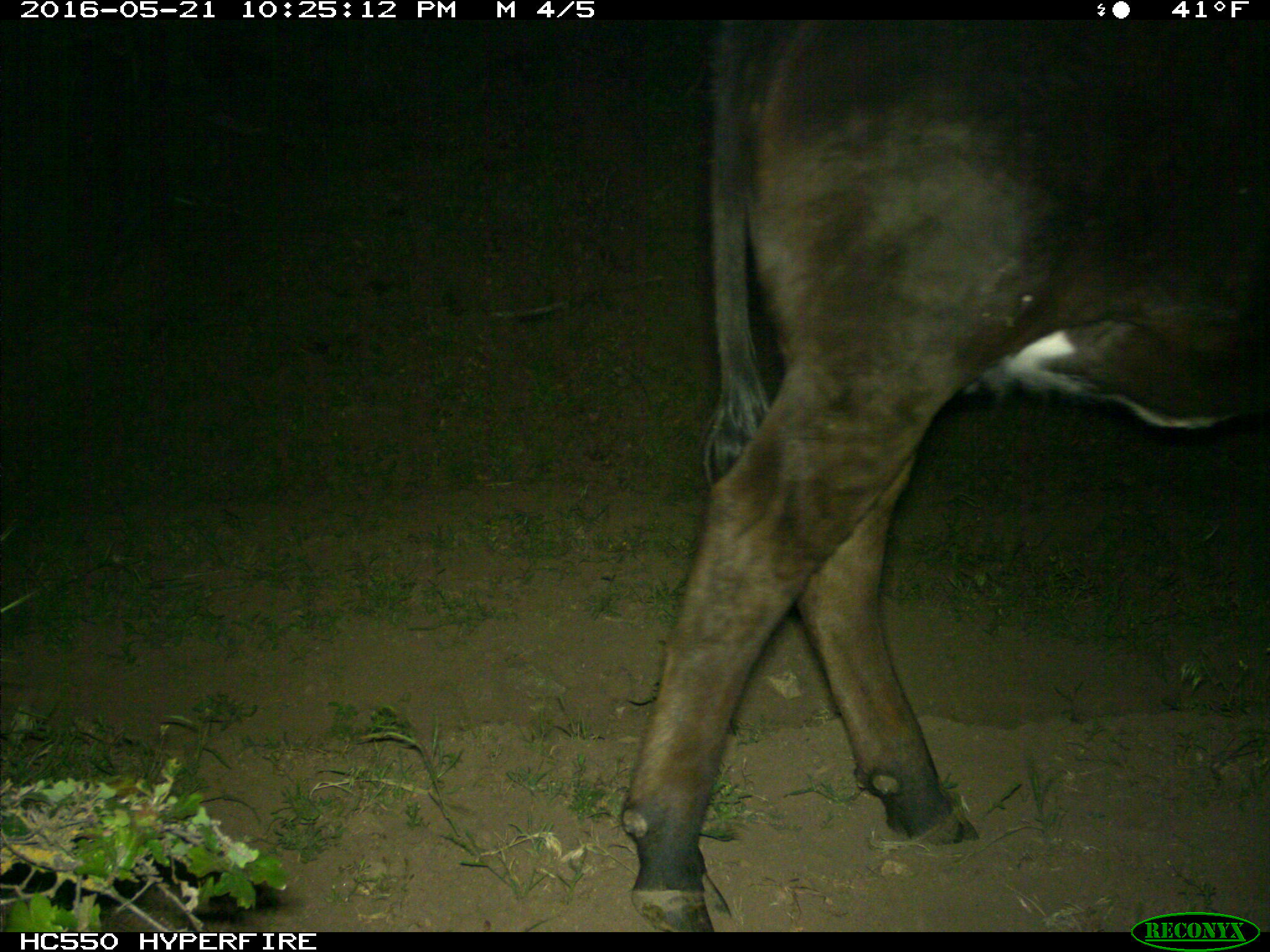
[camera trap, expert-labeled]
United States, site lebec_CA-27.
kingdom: Animalia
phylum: Chordata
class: Mammalia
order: Artiodactyla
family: Bovidae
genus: Bos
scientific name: Bos taurus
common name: domestic cow